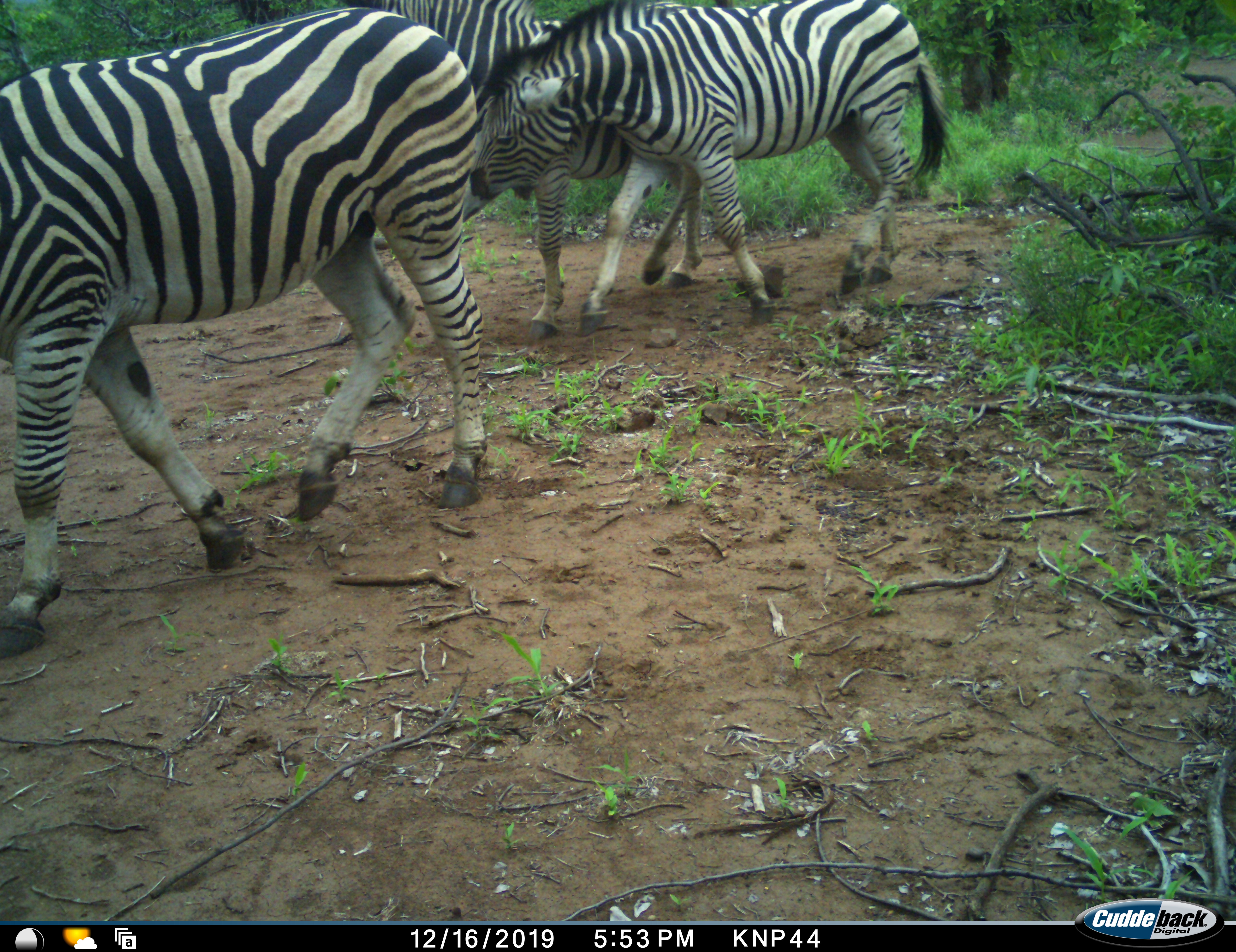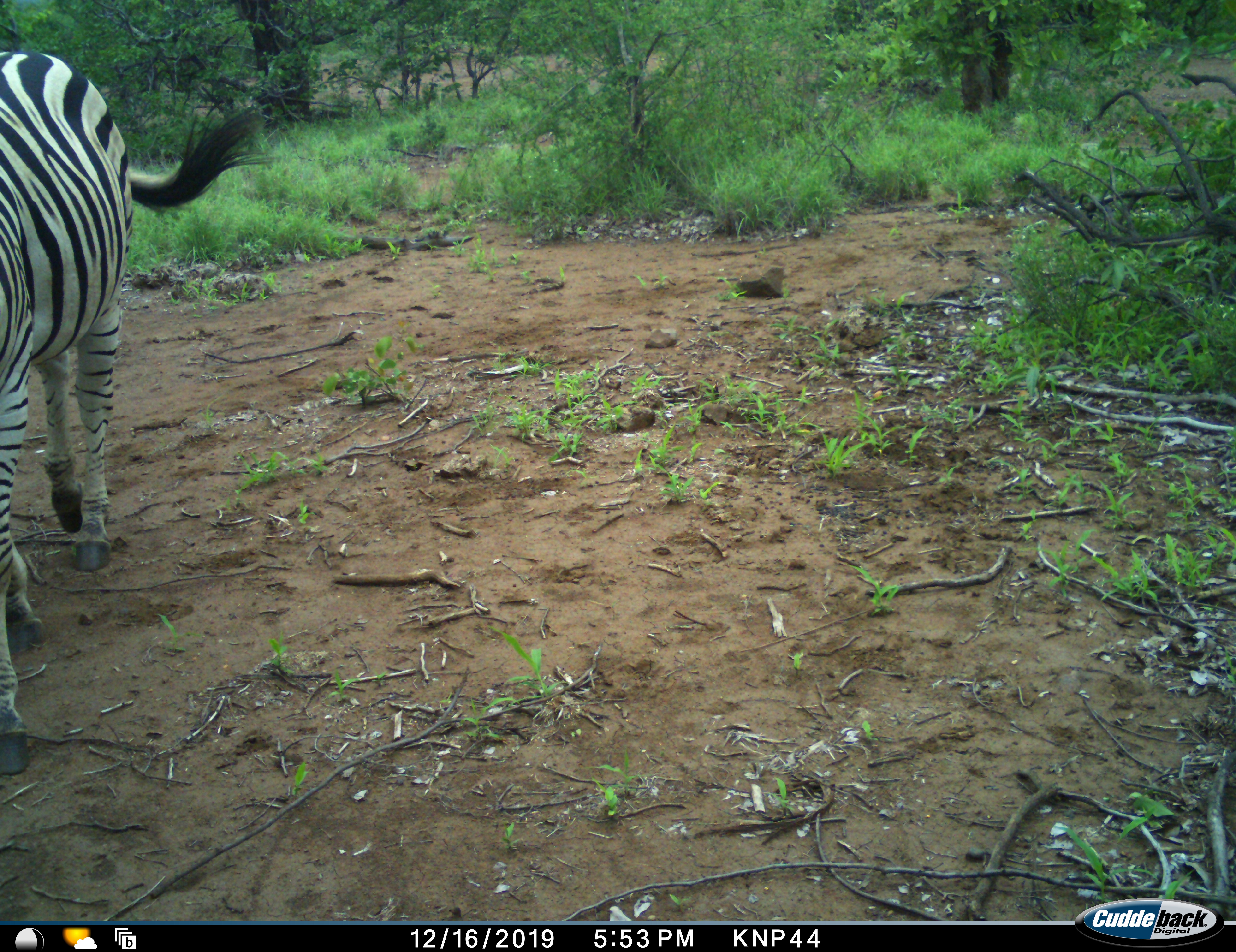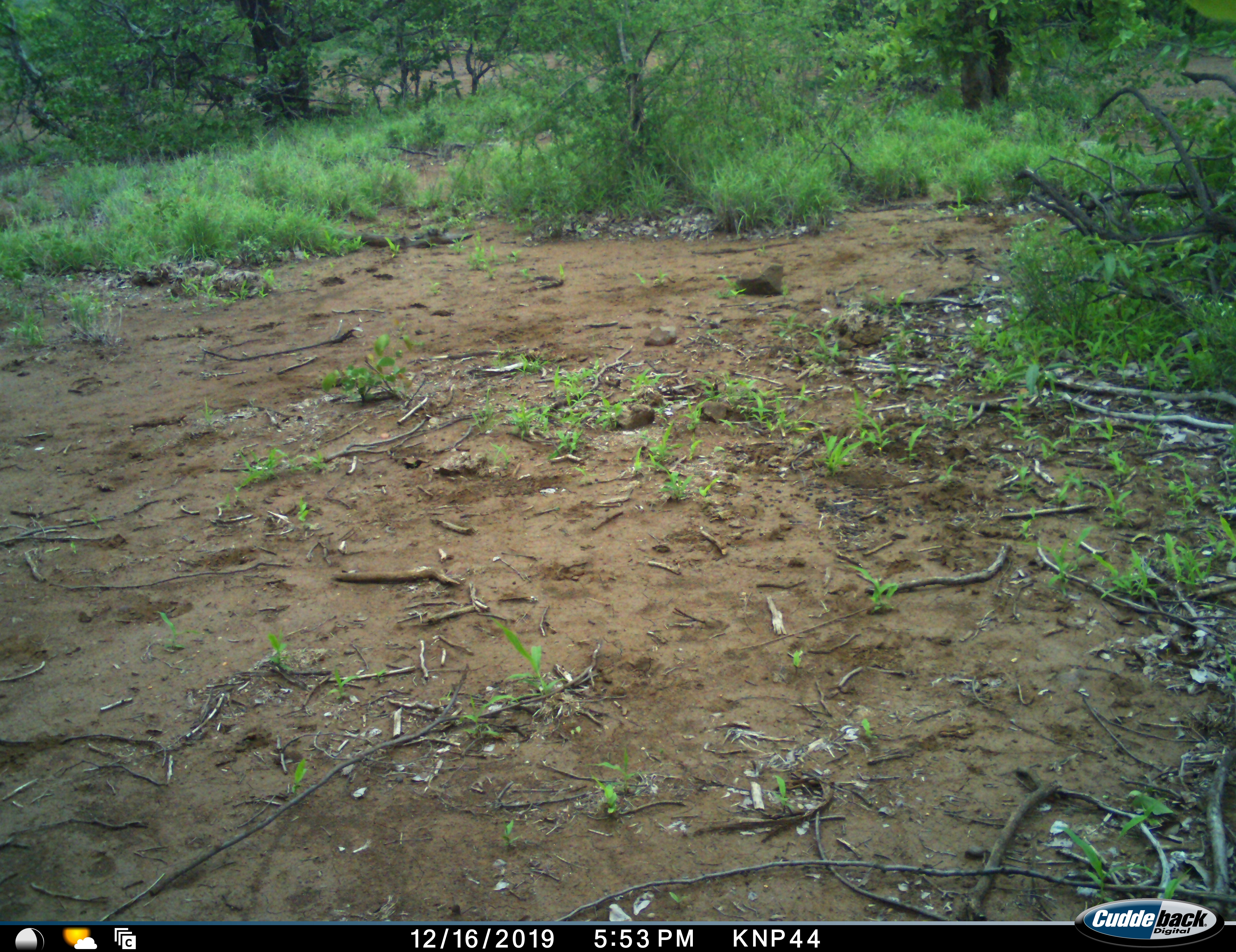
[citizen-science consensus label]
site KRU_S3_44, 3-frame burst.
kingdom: Animalia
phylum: Chordata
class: Mammalia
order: Perissodactyla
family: Equidae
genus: Equus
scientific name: Equus quagga burchellii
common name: burchell's zebra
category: zebraburchells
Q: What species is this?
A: Zebraburchells (burchell's zebra) (Equus quagga burchellii).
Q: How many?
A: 3.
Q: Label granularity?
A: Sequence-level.